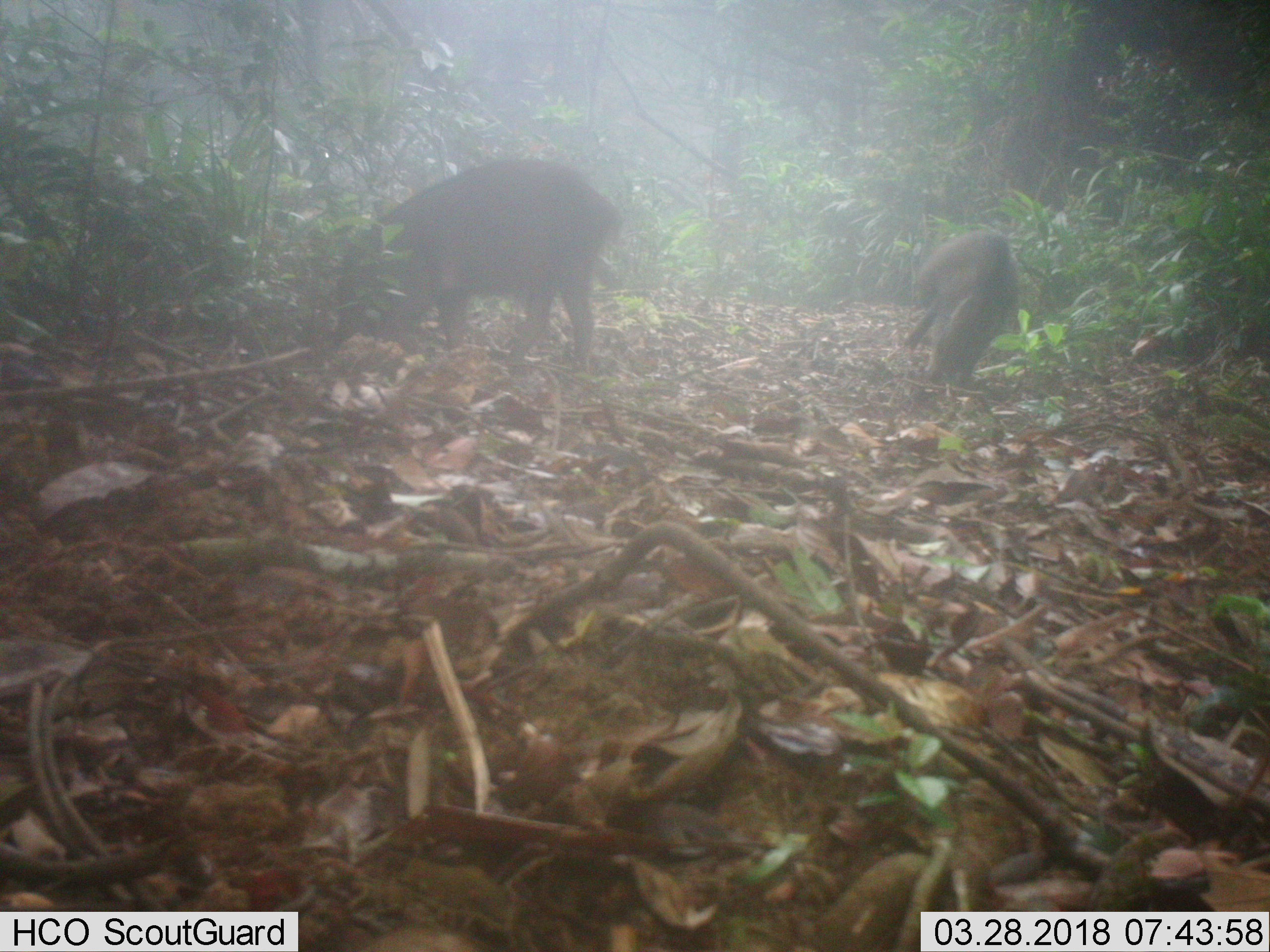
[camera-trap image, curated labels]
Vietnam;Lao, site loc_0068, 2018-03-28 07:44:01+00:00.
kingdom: Animalia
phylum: Chordata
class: Mammalia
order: Artiodactyla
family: Suidae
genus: Sus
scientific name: Sus scrofa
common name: eurasian wild pig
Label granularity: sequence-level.